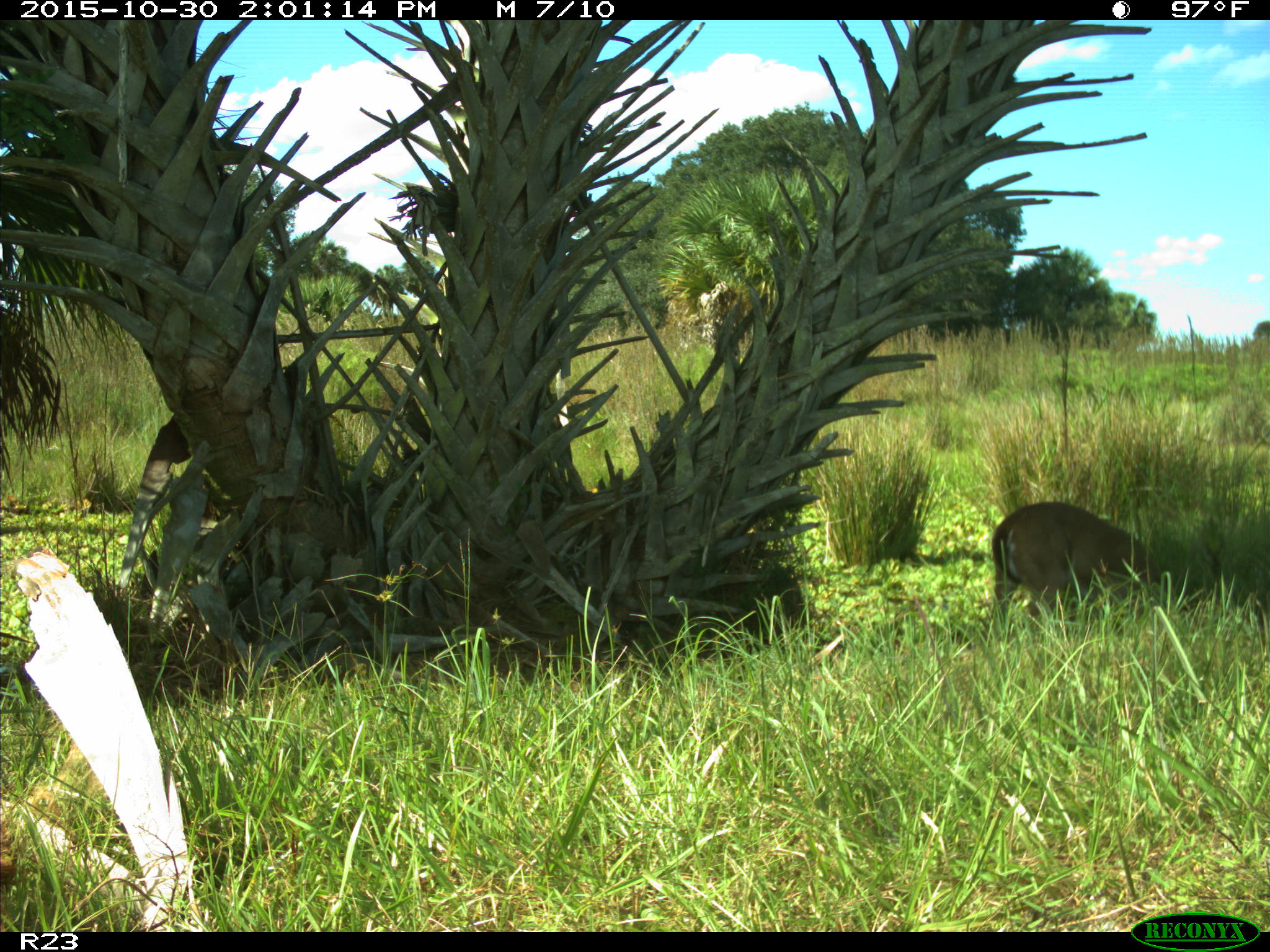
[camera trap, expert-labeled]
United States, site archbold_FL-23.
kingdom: Animalia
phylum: Chordata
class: Mammalia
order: Artiodactyla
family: Cervidae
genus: Odocoileus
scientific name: Odocoileus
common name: deer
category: unidentified deer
Unidentified deer (deer) (Odocoileus).